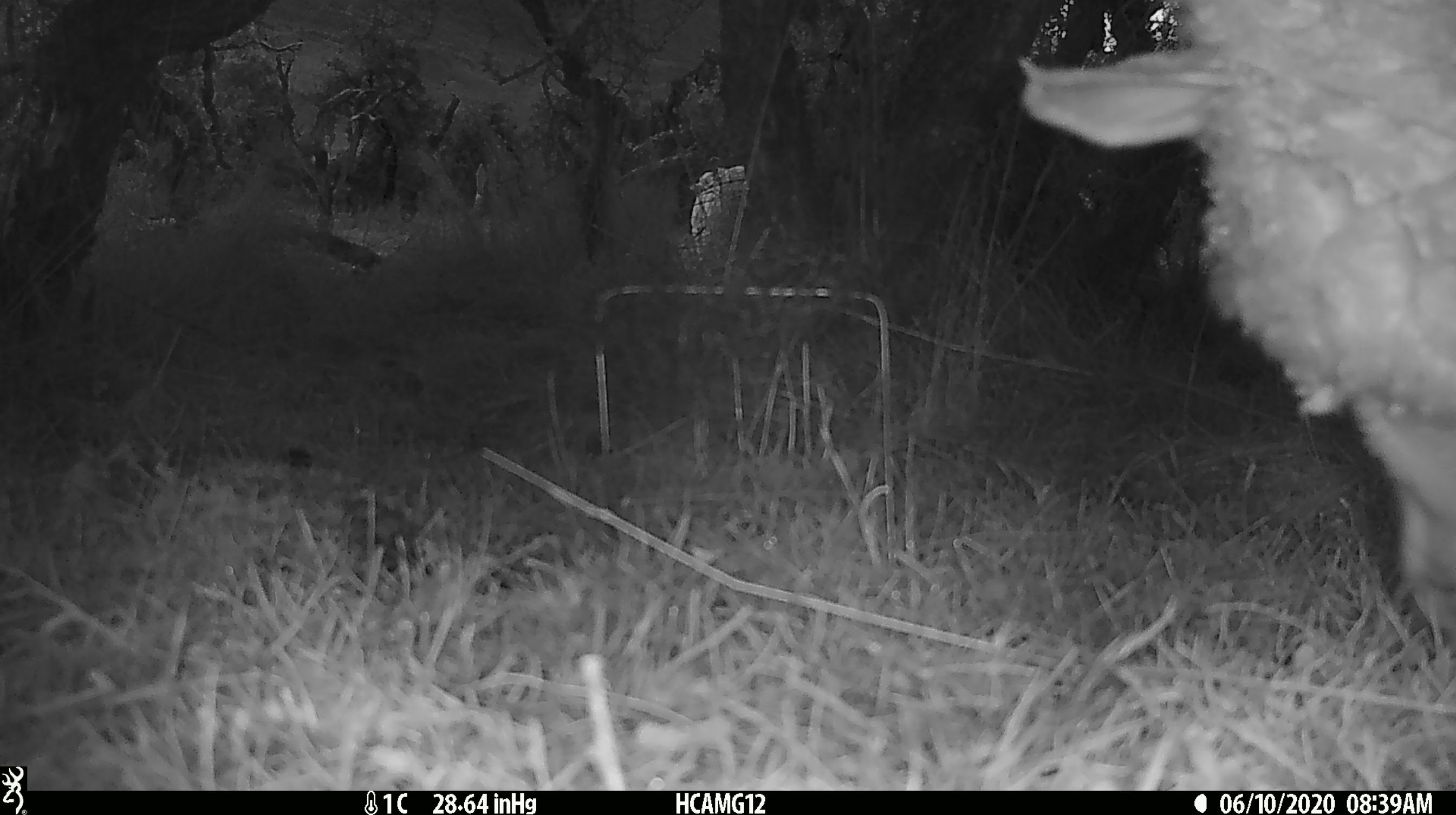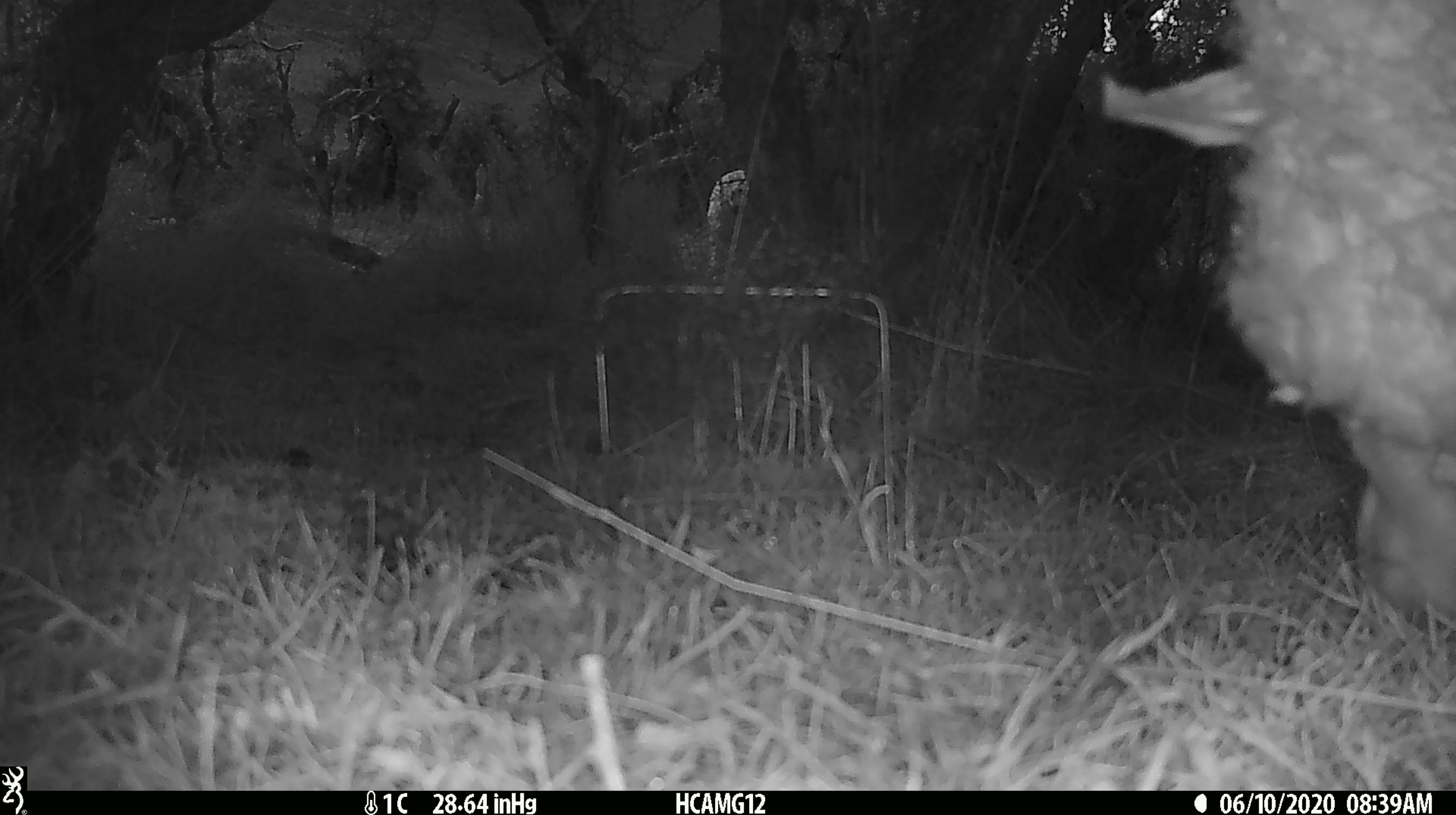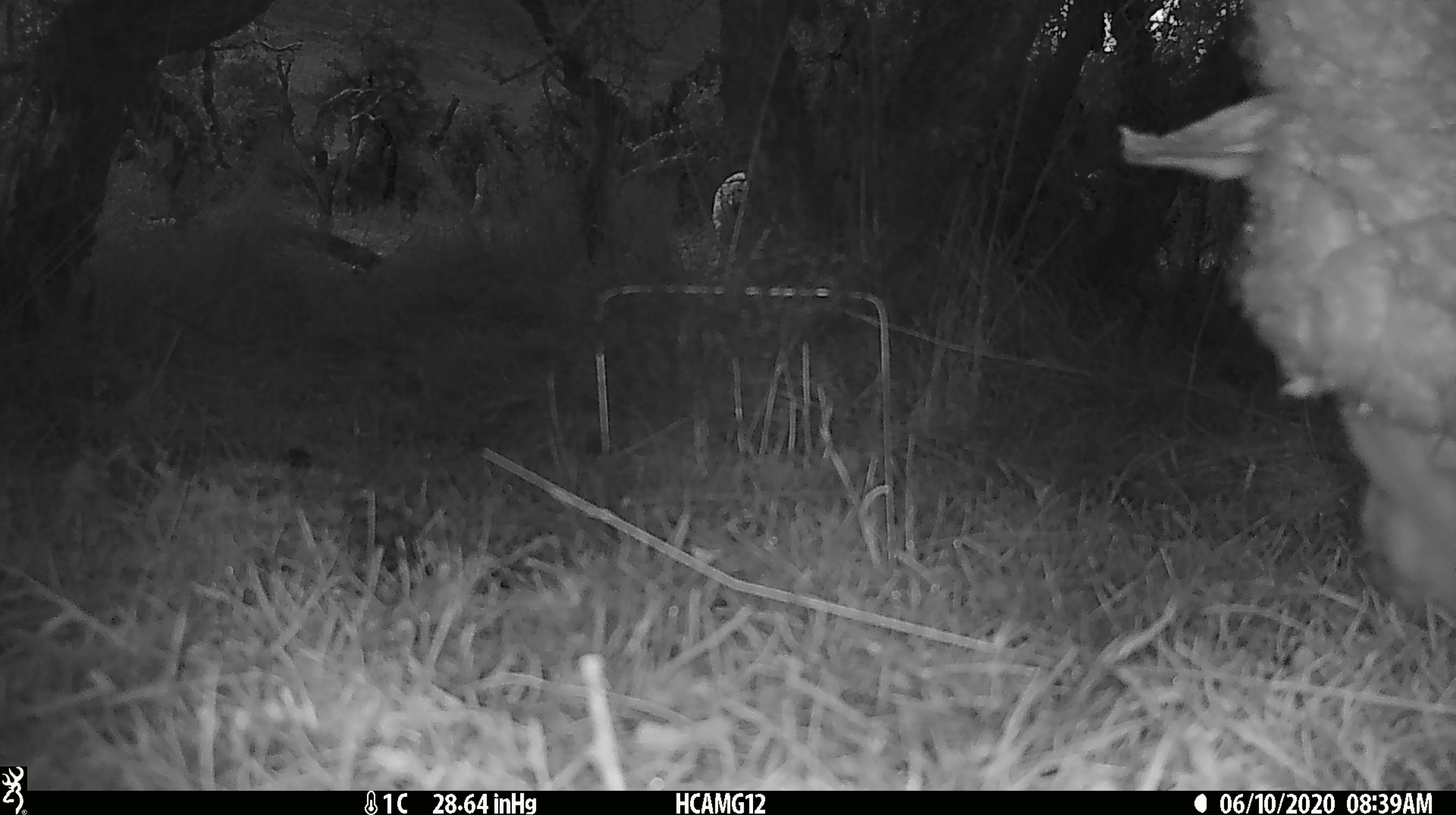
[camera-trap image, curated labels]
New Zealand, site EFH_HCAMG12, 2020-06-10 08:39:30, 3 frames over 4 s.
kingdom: Animalia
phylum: Chordata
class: Mammalia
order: Artiodactyla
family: Bovidae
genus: Ovis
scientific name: Ovis aries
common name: domestic sheep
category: sheep